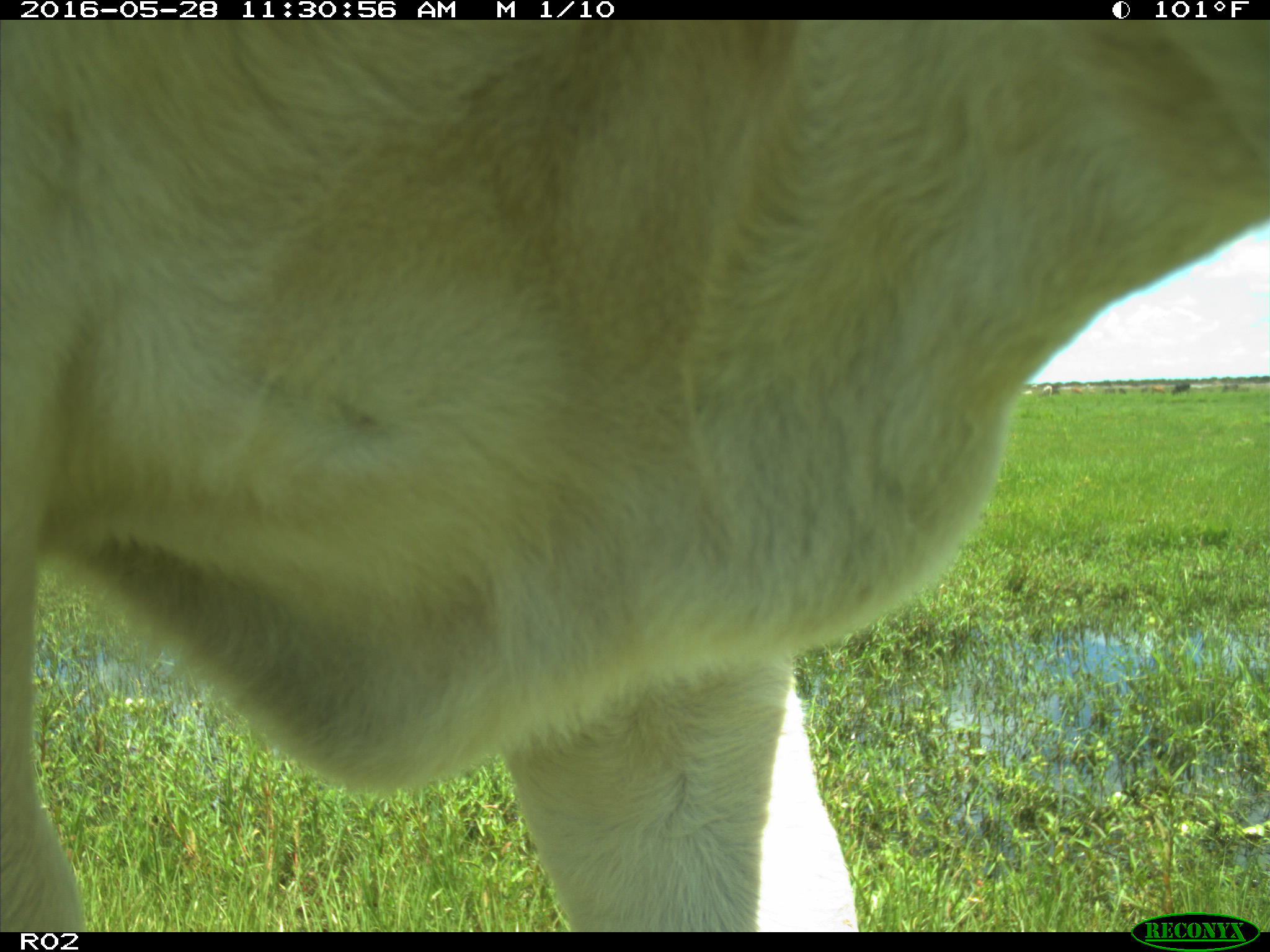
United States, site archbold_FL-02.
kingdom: Animalia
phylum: Chordata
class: Mammalia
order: Artiodactyla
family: Bovidae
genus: Bos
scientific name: Bos taurus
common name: domestic cow